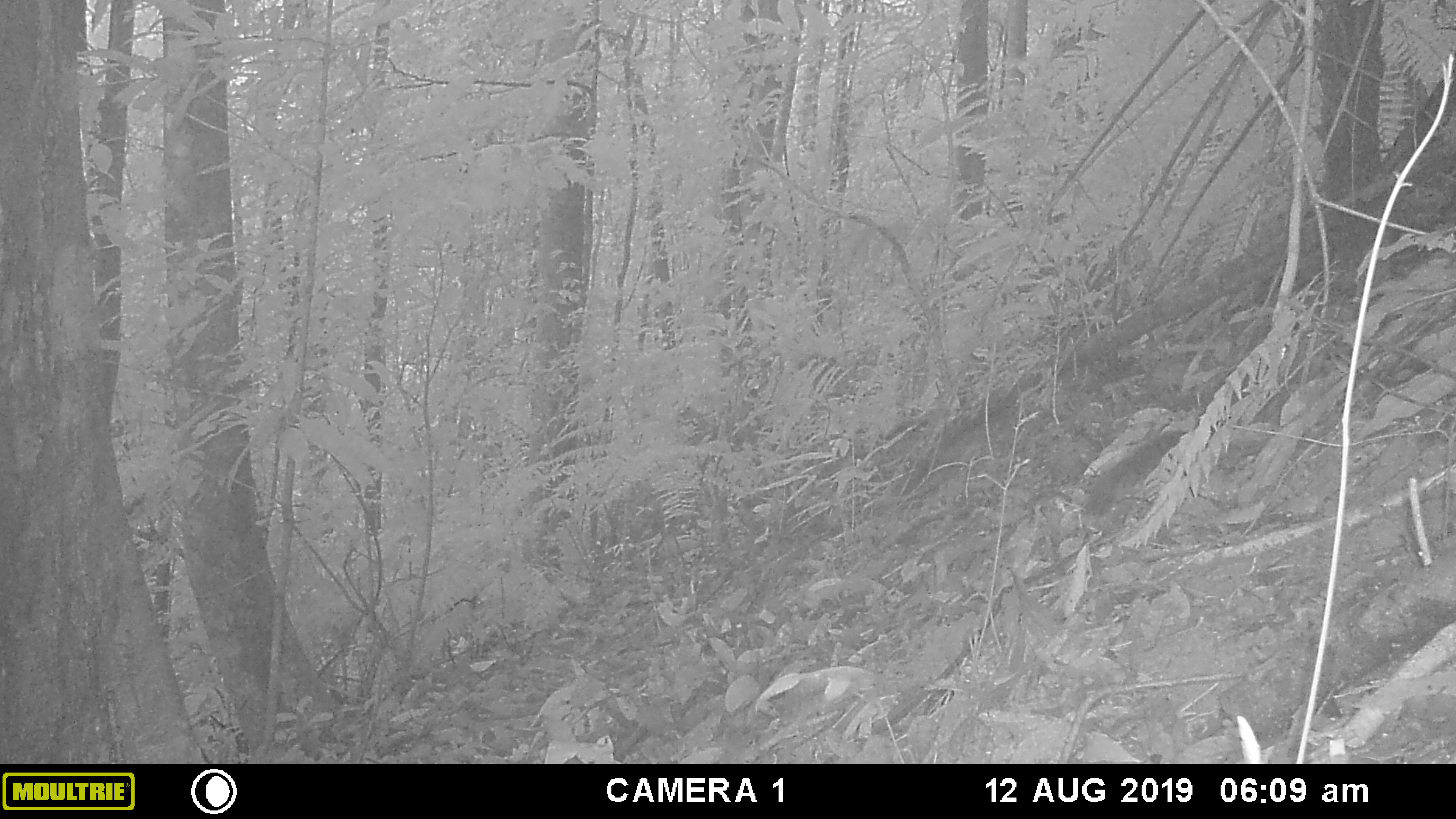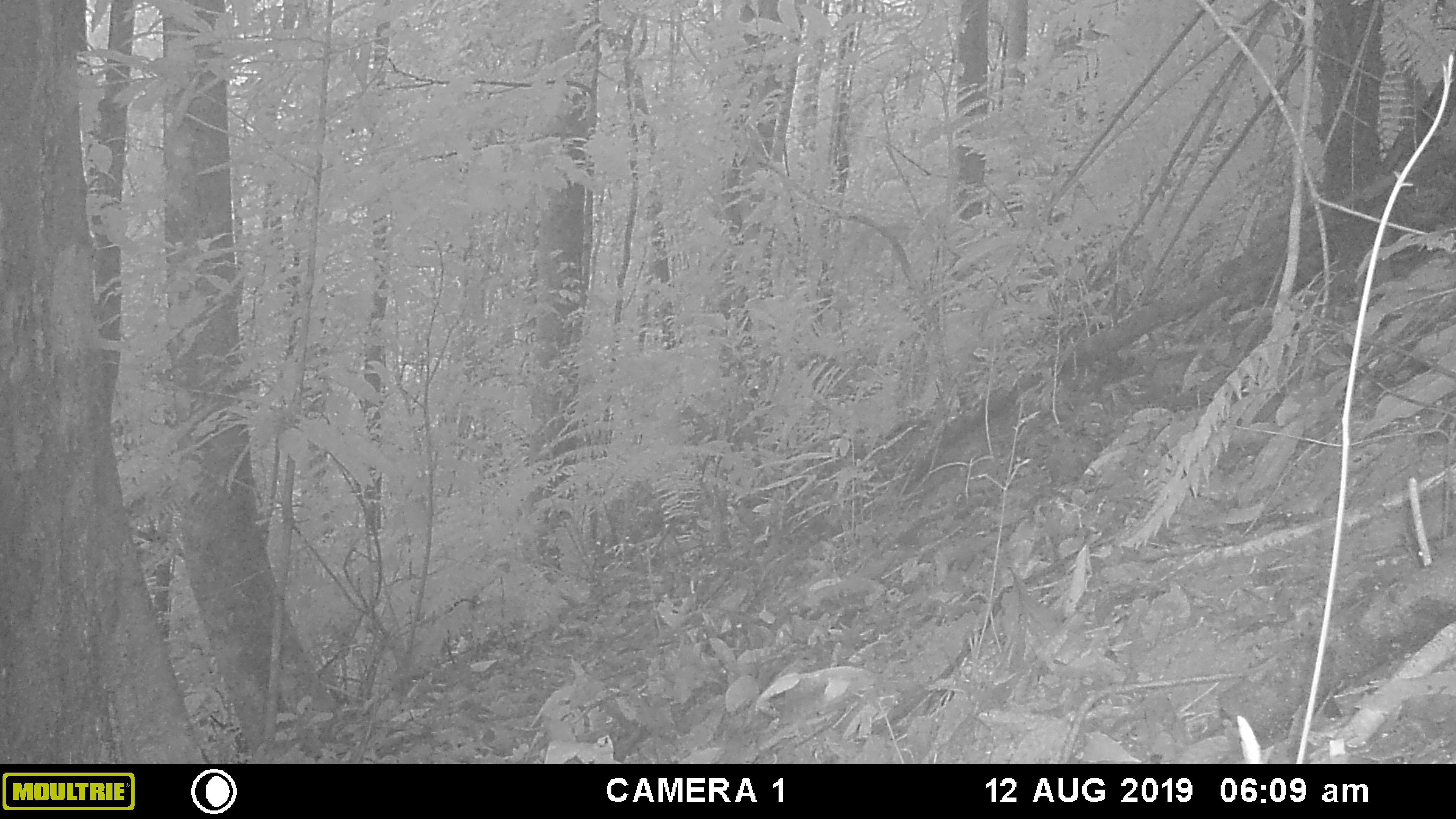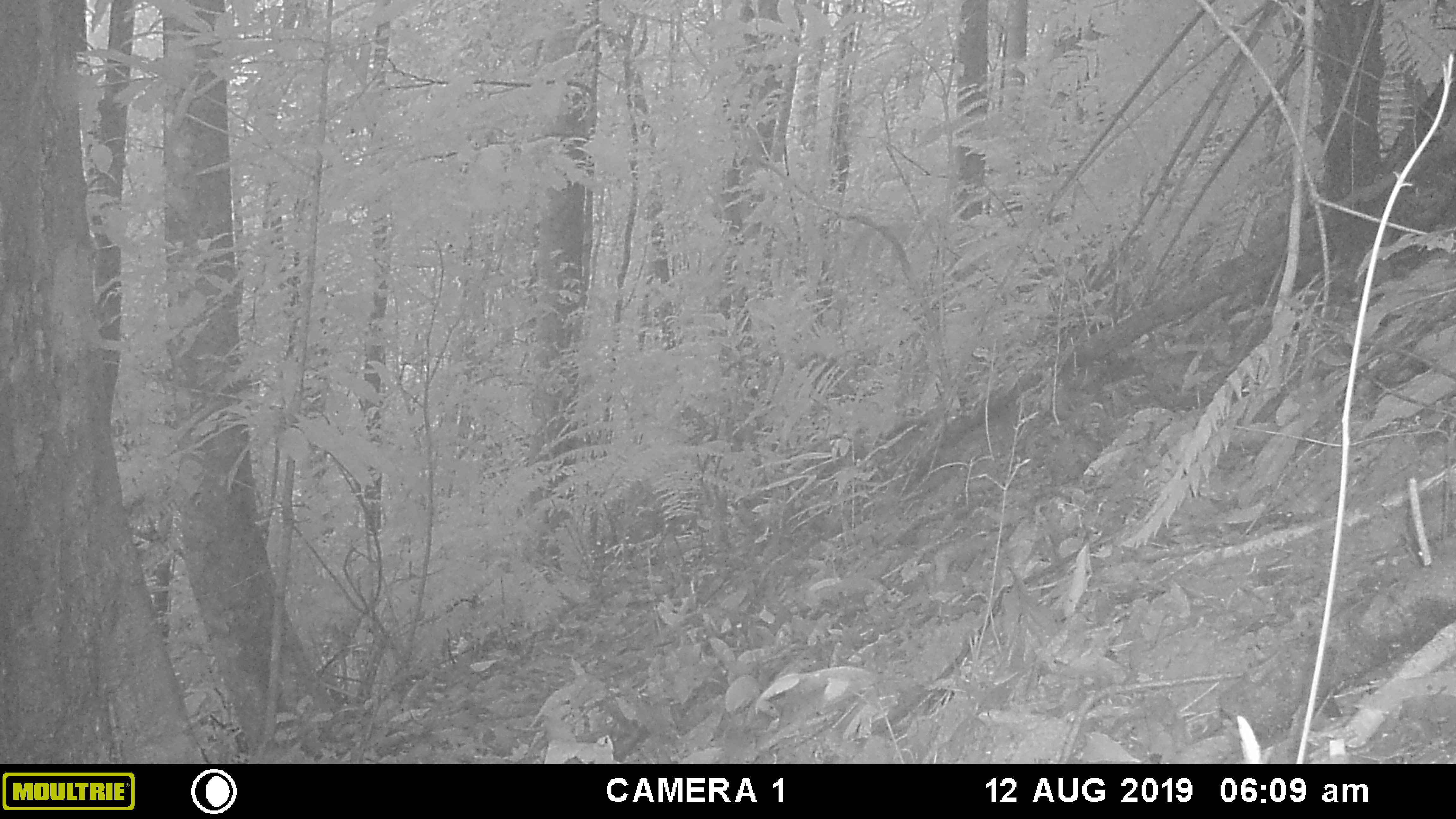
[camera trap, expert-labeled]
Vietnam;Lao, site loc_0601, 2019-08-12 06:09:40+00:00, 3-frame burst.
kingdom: Animalia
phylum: Chordata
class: Mammalia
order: Rodentia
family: Sciuridae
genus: Dremomys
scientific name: Dremomys rufigenis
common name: red-cheeked squirrel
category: red cheeked squirrel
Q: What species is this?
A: Red cheeked squirrel (red-cheeked squirrel) (Dremomys rufigenis).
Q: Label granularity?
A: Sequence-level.